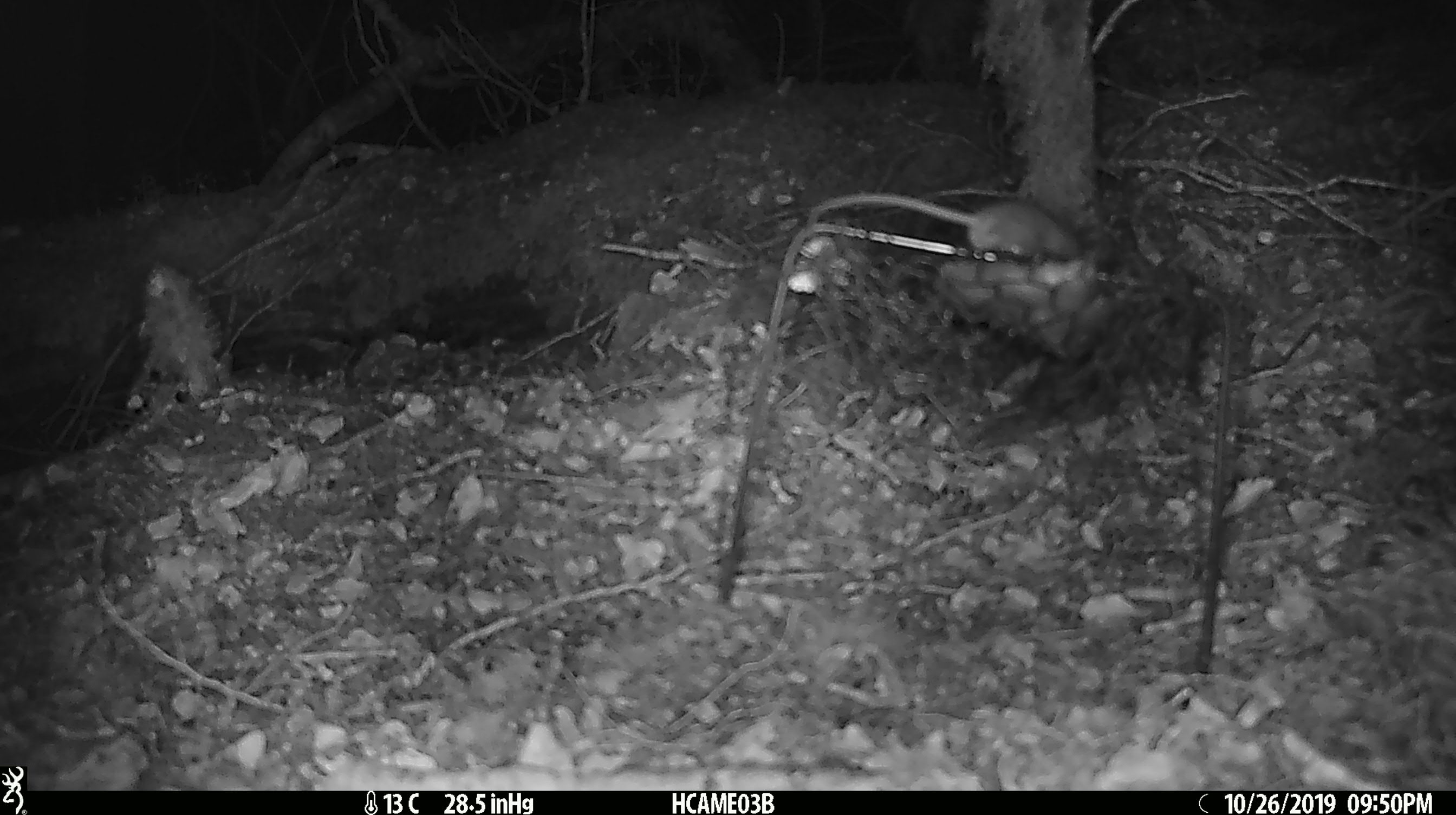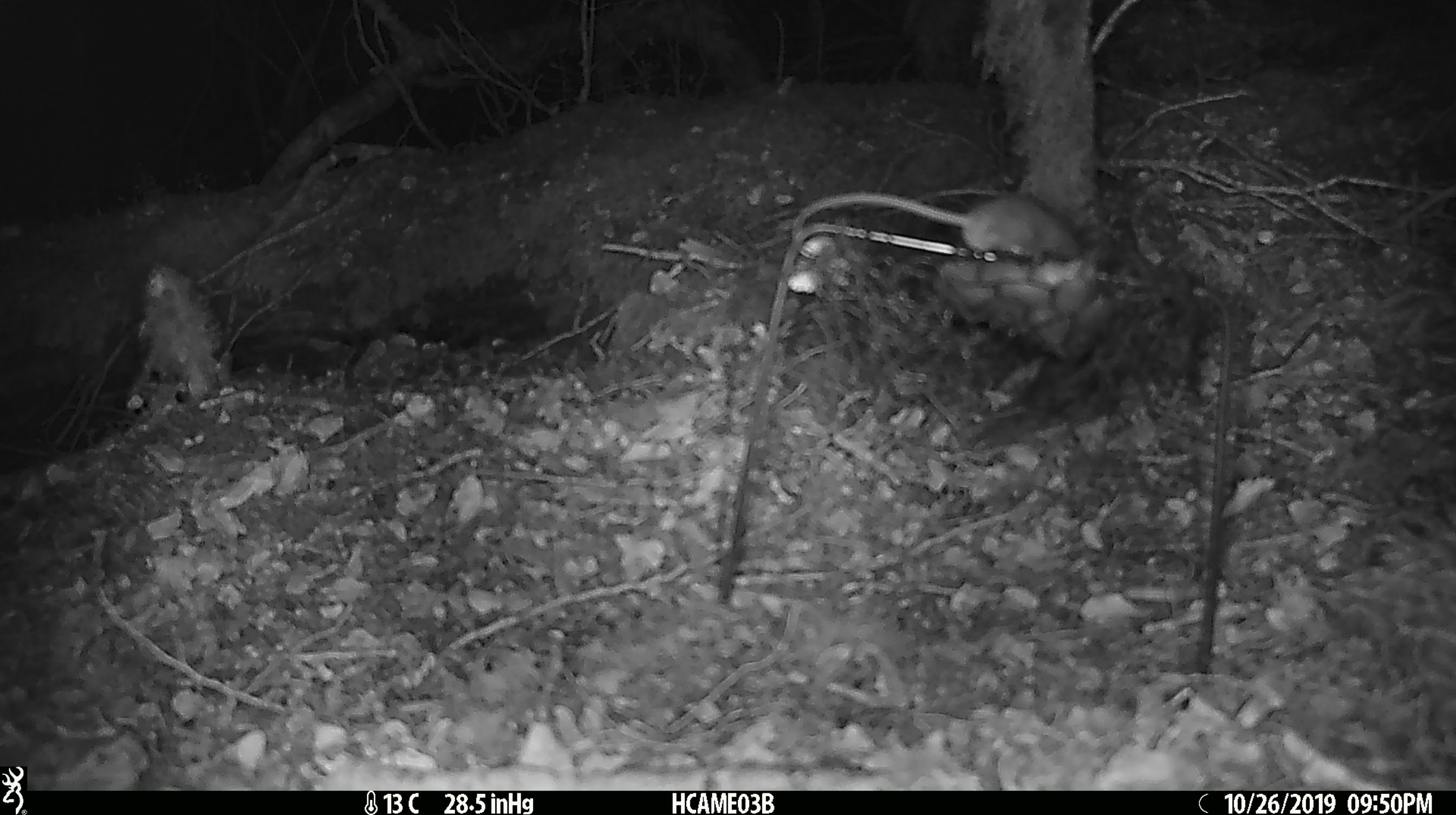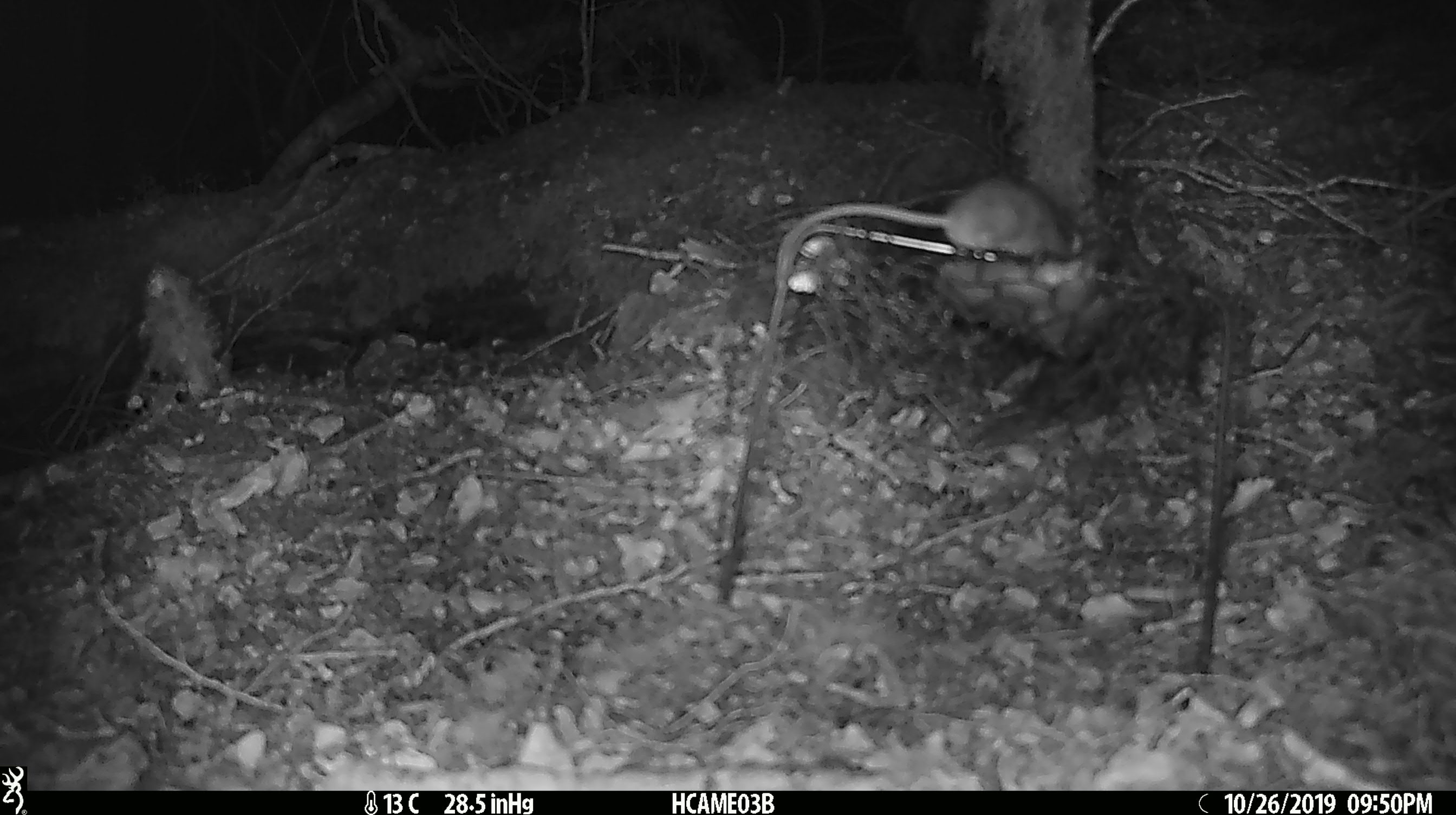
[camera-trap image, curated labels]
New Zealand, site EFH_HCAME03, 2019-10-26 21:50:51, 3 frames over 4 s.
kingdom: Animalia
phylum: Chordata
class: Mammalia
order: Rodentia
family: Muridae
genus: Mus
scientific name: Mus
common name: mouse